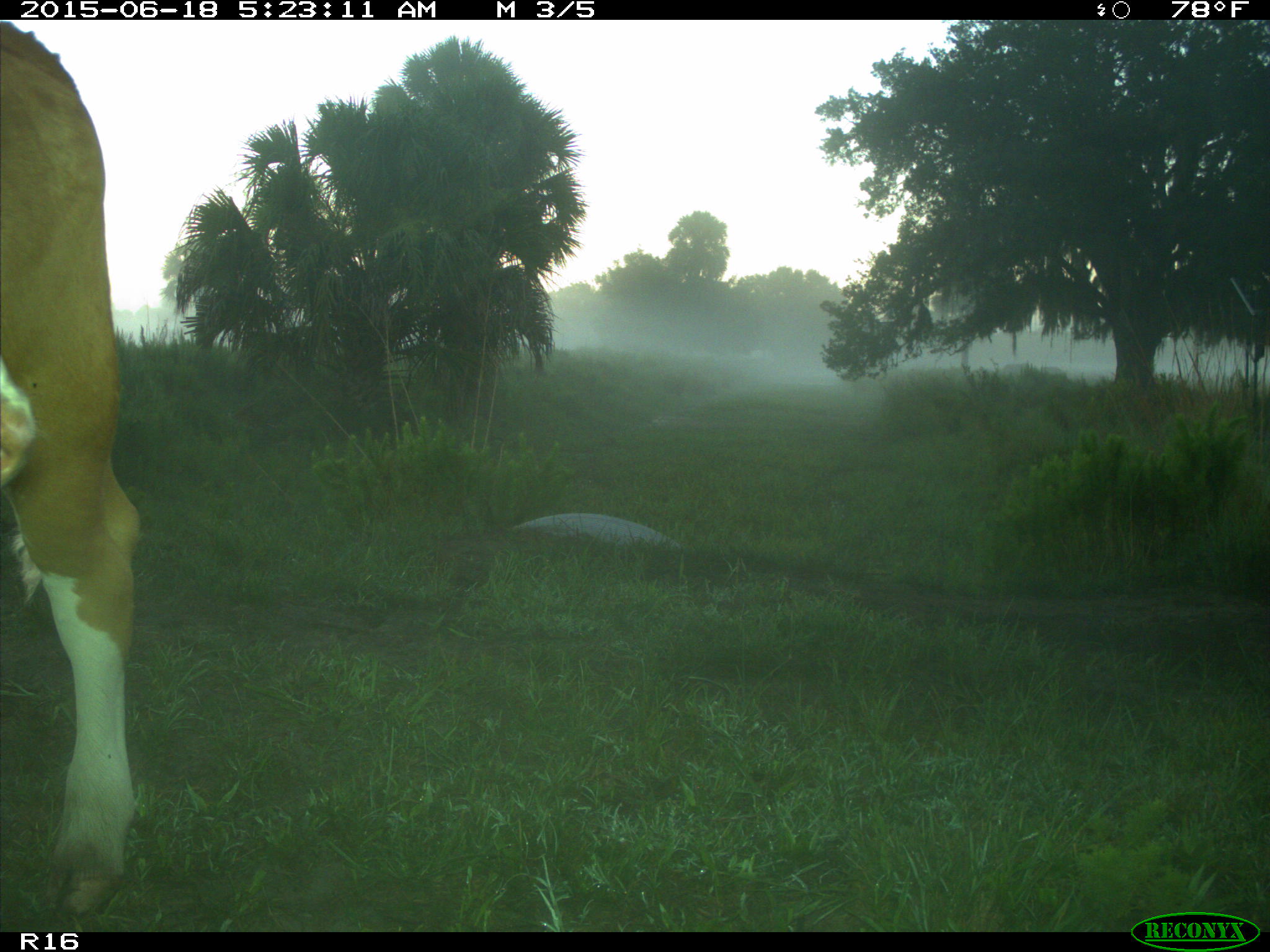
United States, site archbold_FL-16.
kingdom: Animalia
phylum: Chordata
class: Mammalia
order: Artiodactyla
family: Bovidae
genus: Bos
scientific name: Bos taurus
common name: domestic cow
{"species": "Bos taurus (domestic cow)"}